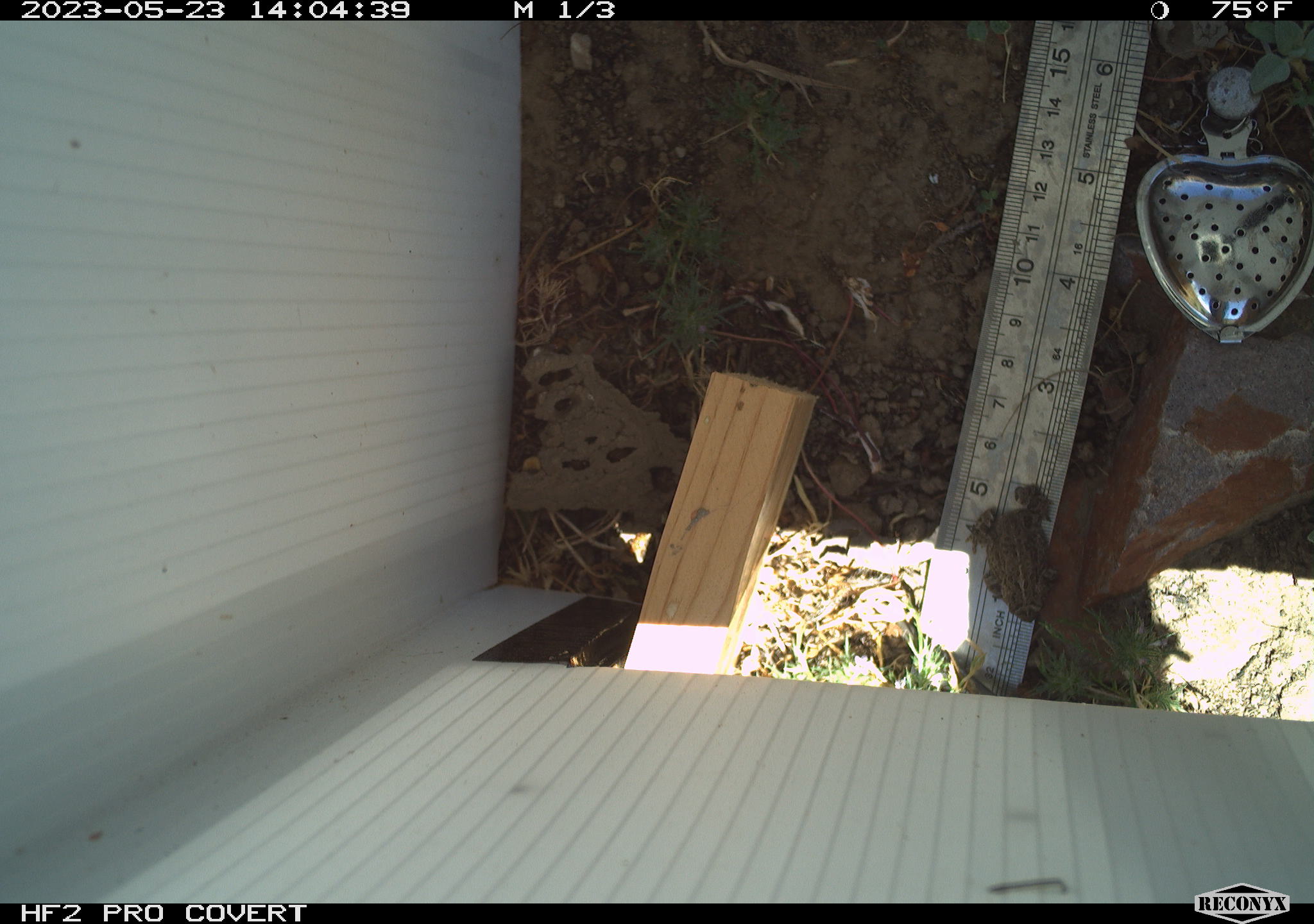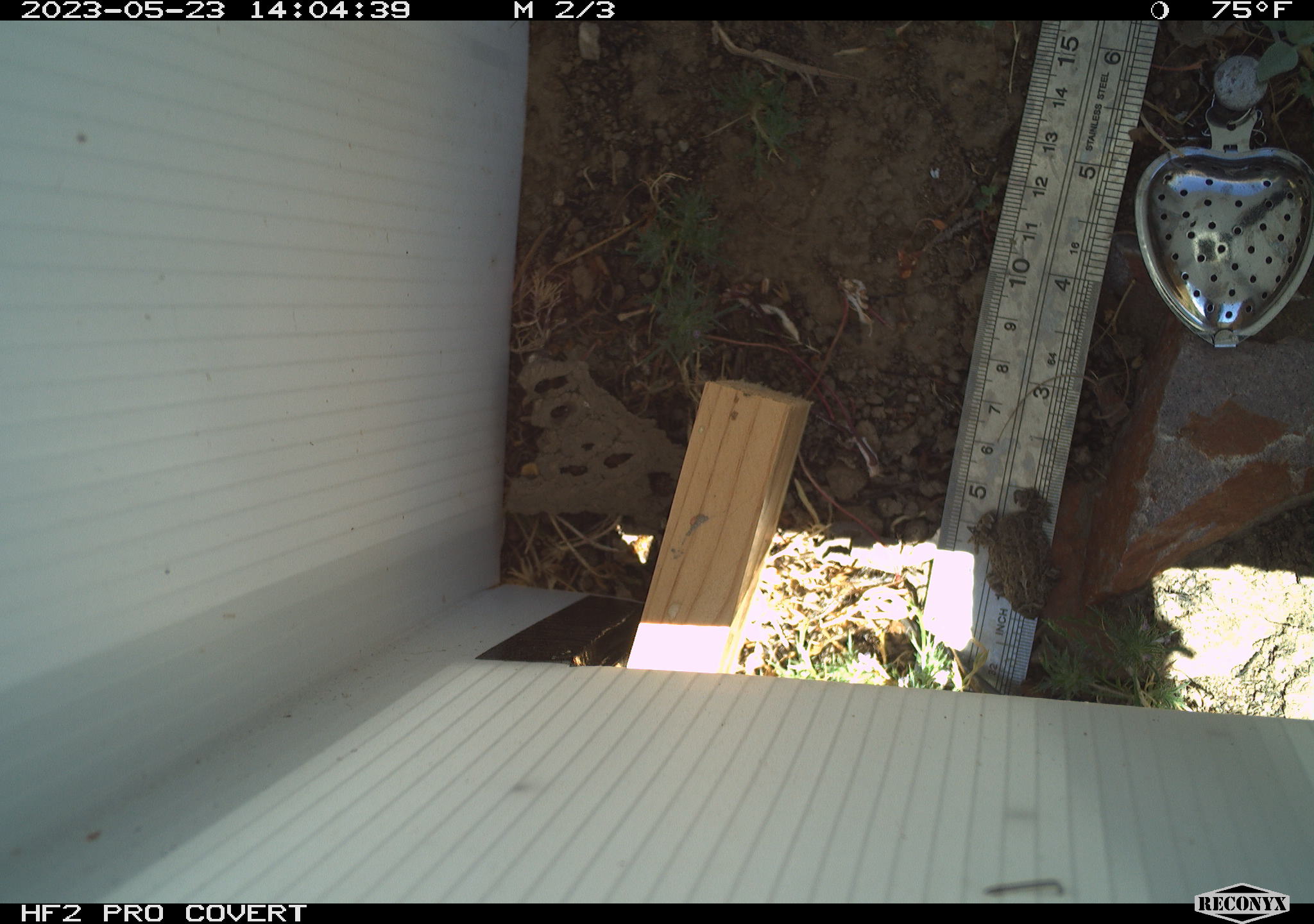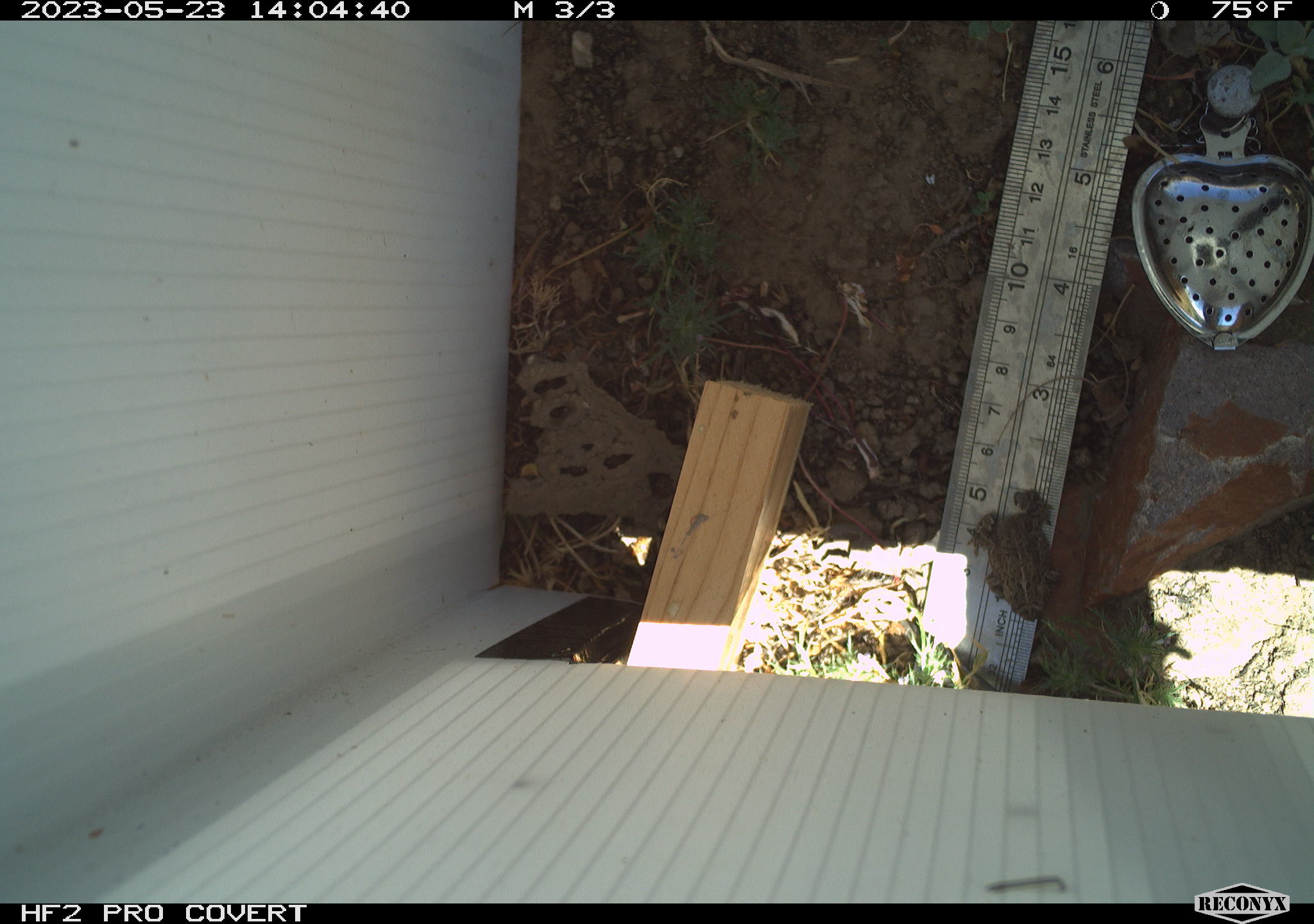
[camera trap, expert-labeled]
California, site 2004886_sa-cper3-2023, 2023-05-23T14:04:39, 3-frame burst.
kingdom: Animalia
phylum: Chordata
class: Amphibia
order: Anura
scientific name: Anura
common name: frogs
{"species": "frogs (Anura)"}